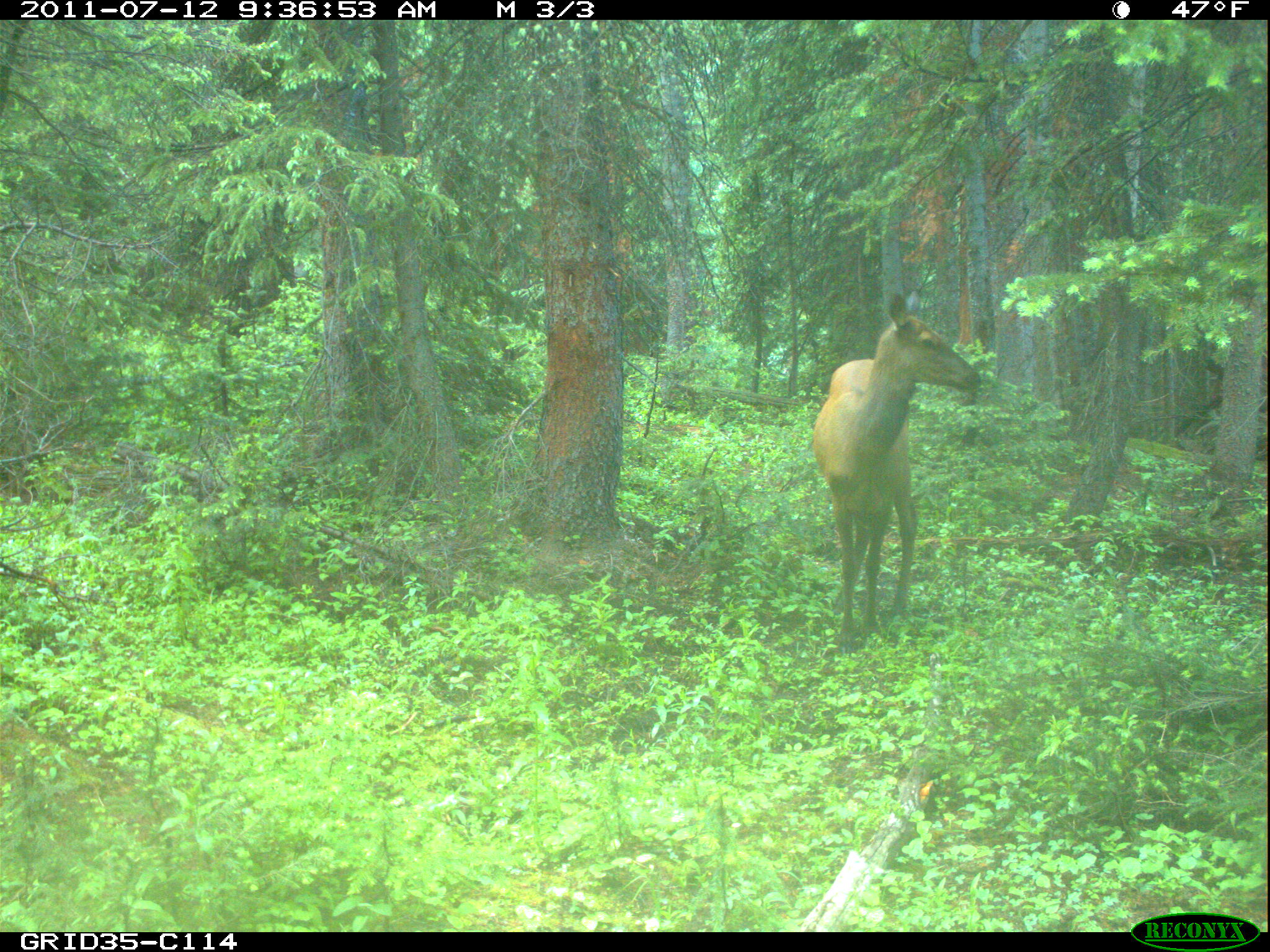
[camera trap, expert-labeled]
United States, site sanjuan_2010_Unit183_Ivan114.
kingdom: Animalia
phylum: Chordata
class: Mammalia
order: Artiodactyla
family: Cervidae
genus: Cervus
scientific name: Cervus elaphus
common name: red deer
Cervus elaphus (red deer).